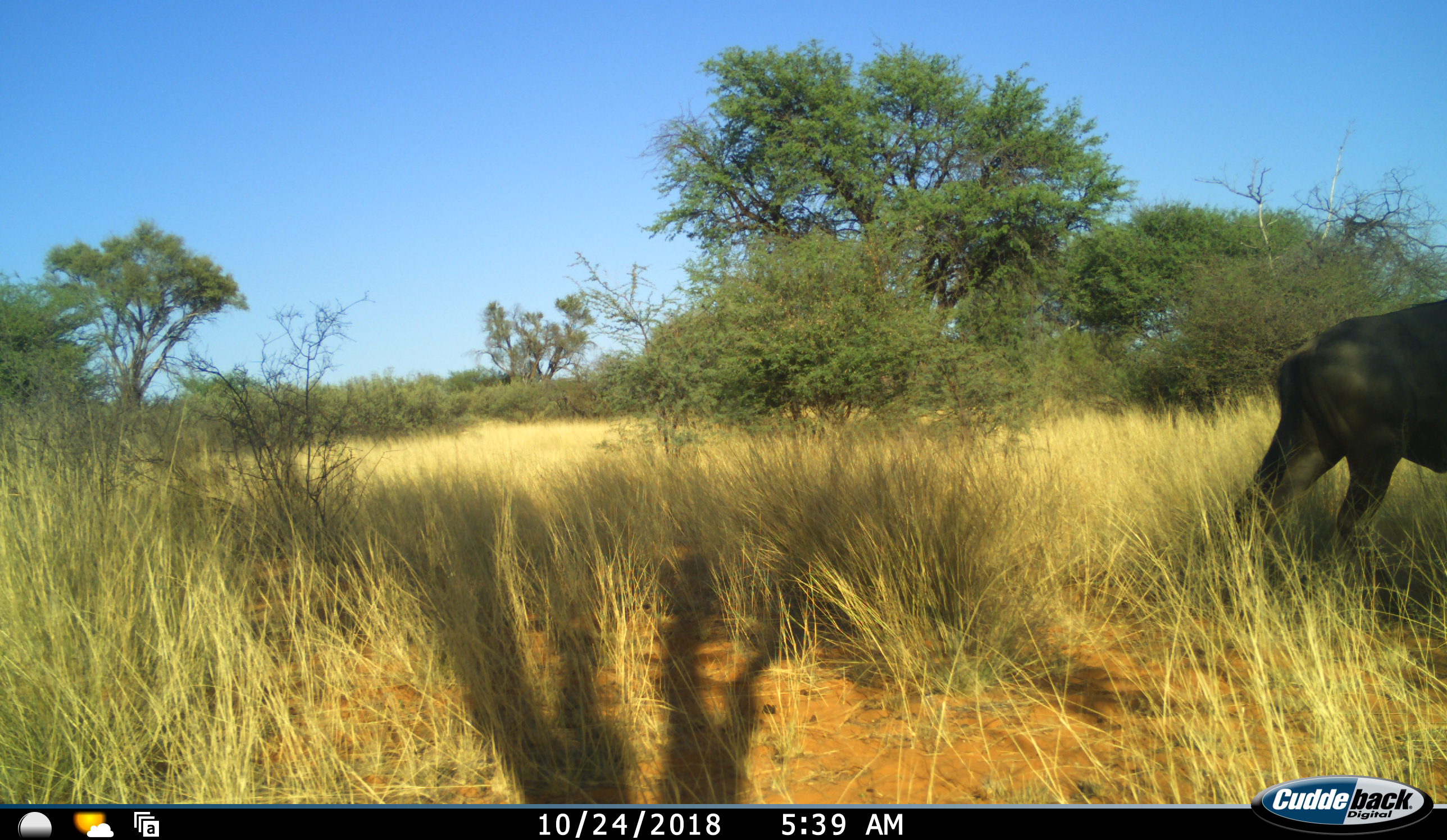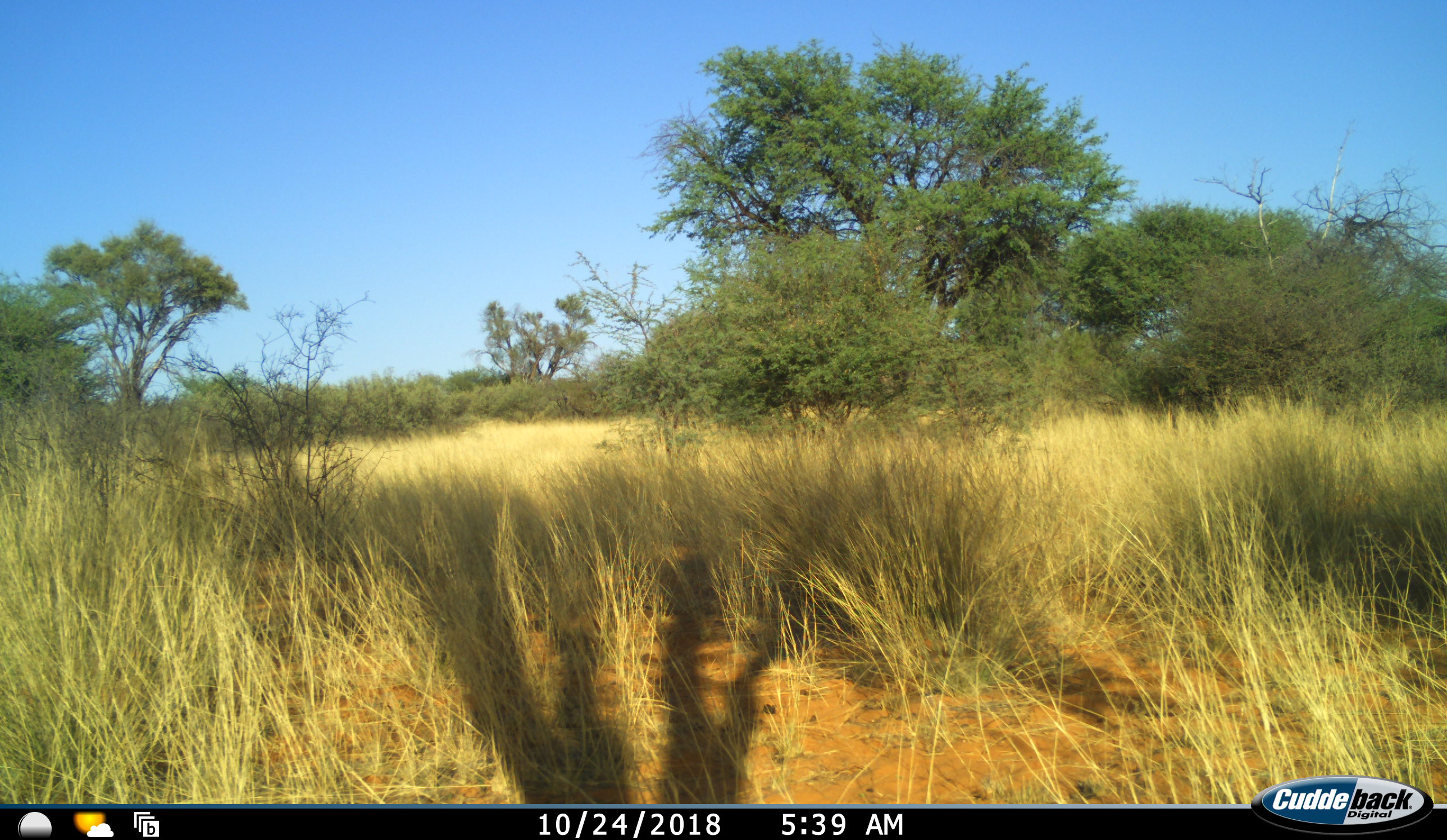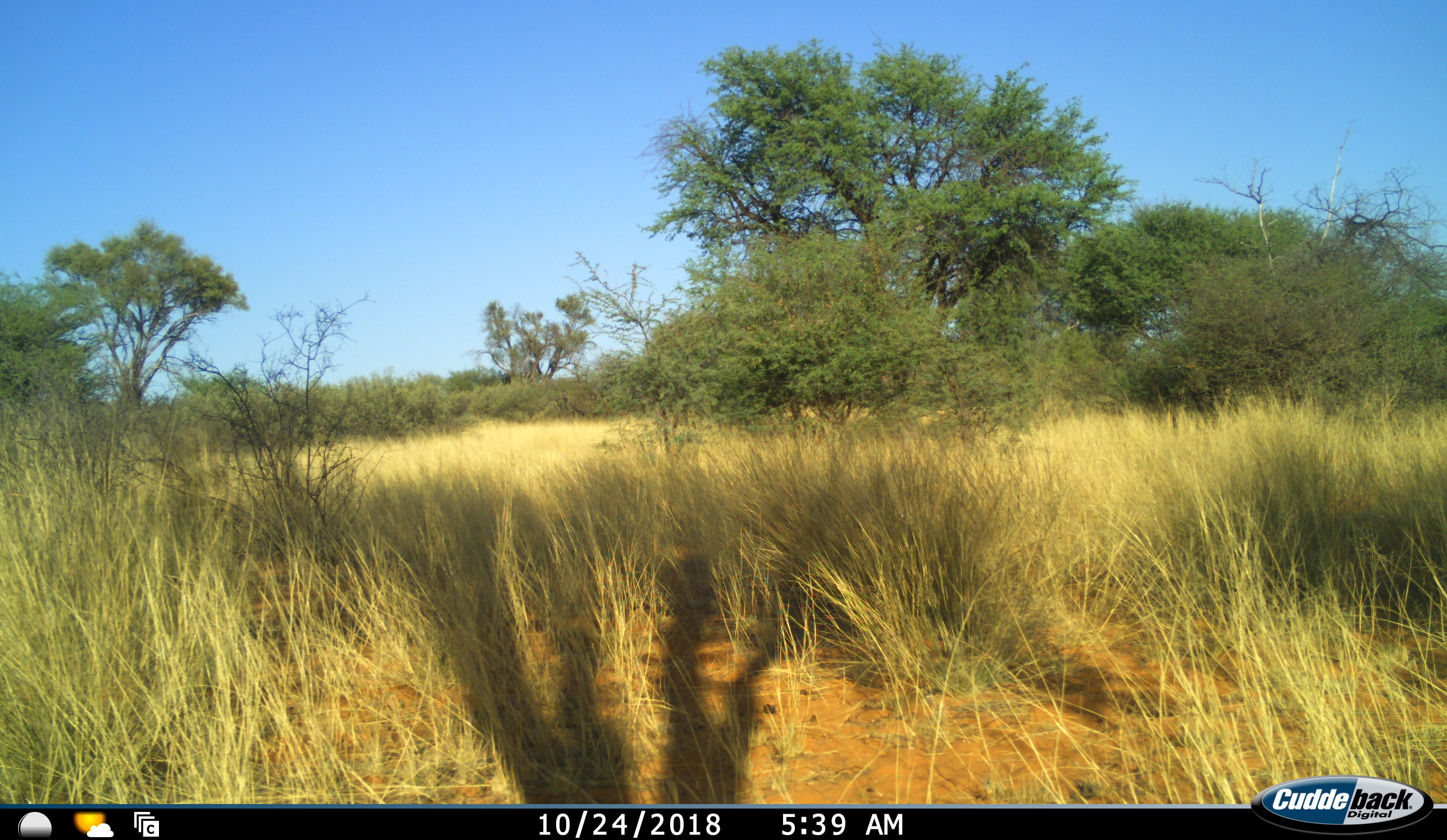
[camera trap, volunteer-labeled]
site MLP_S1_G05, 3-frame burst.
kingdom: Animalia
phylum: Chordata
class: Mammalia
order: Artiodactyla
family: Bovidae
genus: Connochaetes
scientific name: Connochaetes taurinus taurinus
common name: blue wildebeest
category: wildebeestblue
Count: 1.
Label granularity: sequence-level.